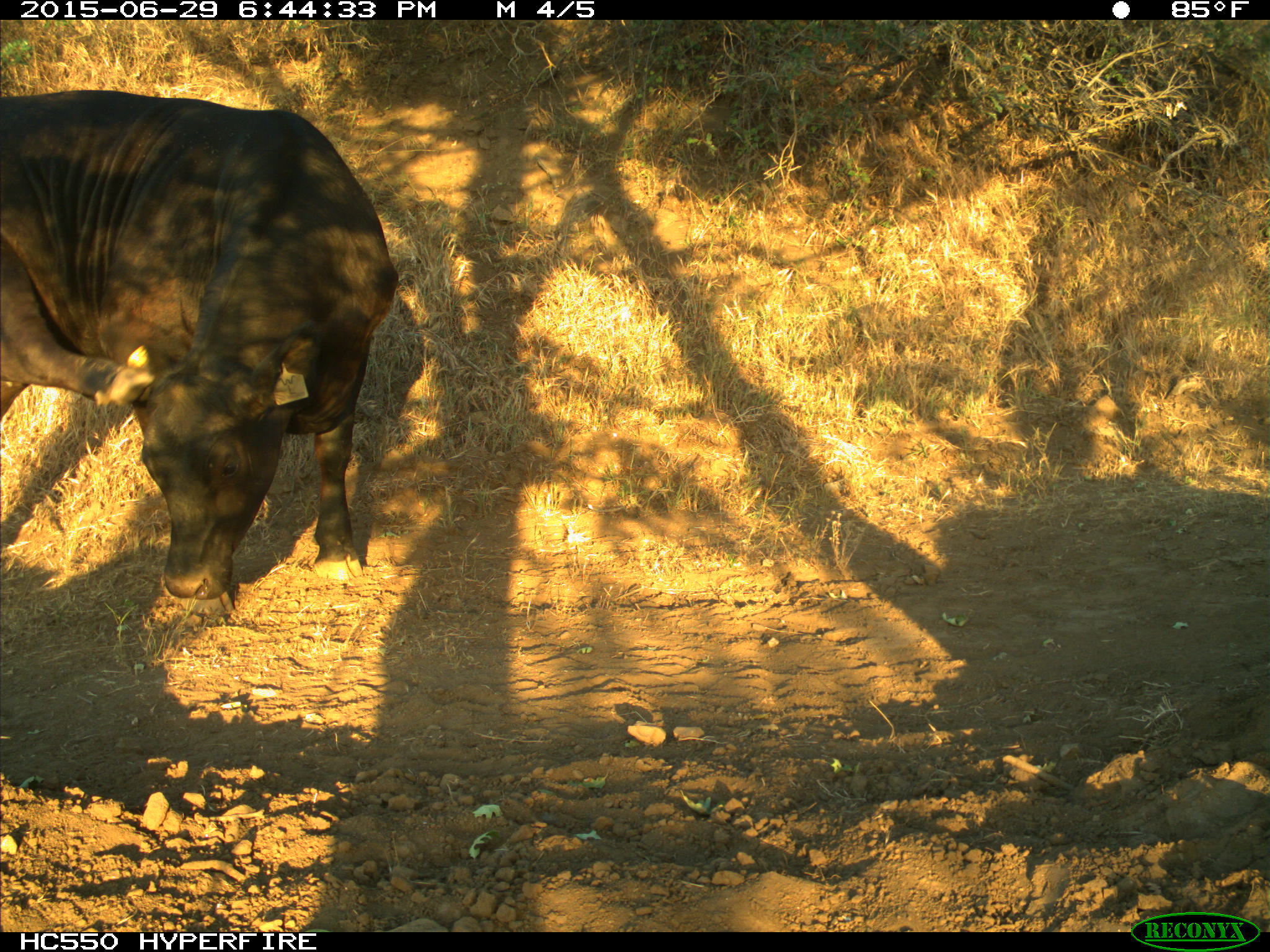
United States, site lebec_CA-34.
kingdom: Animalia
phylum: Chordata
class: Mammalia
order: Artiodactyla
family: Bovidae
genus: Bos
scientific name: Bos taurus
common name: domestic cow